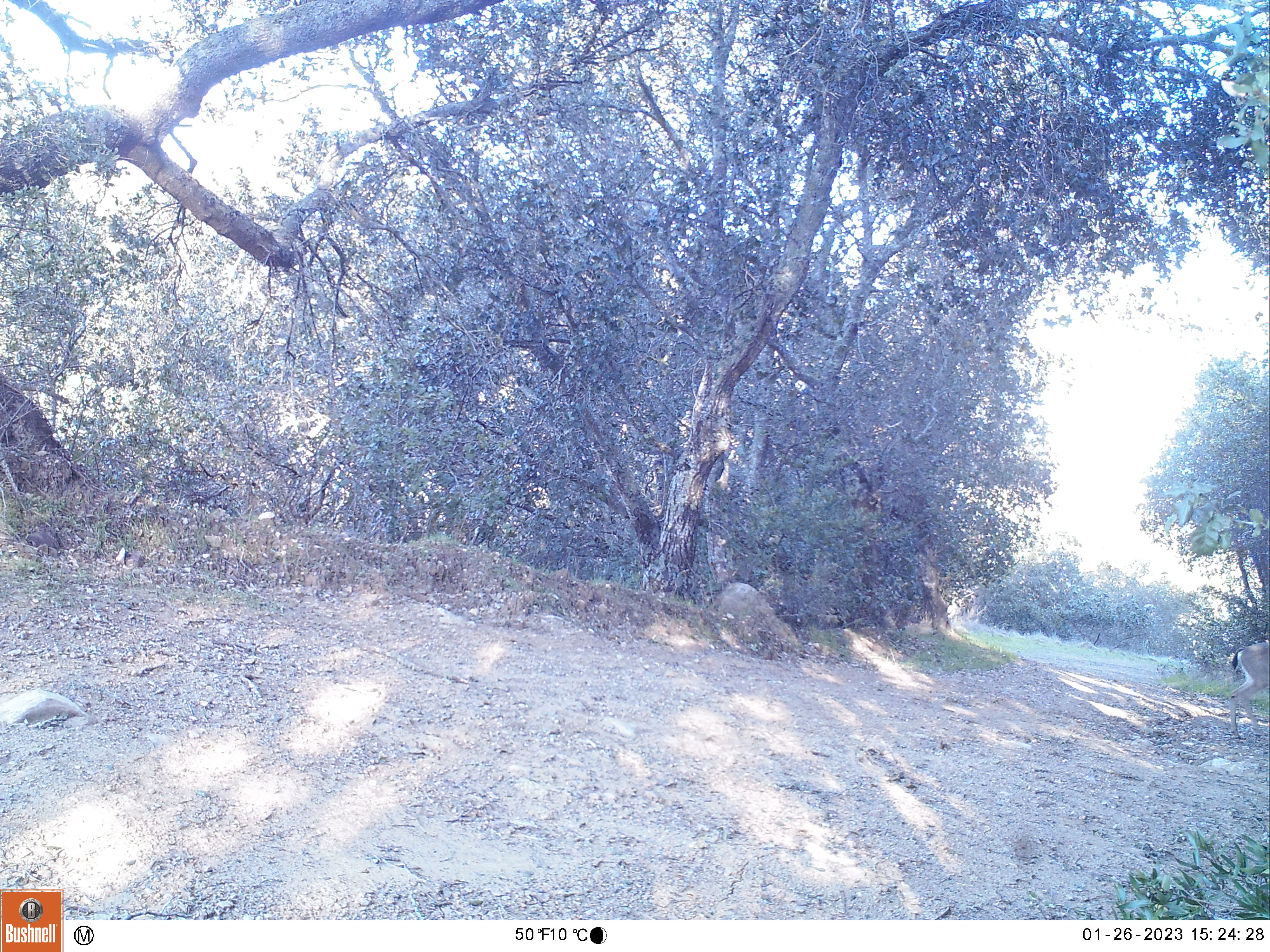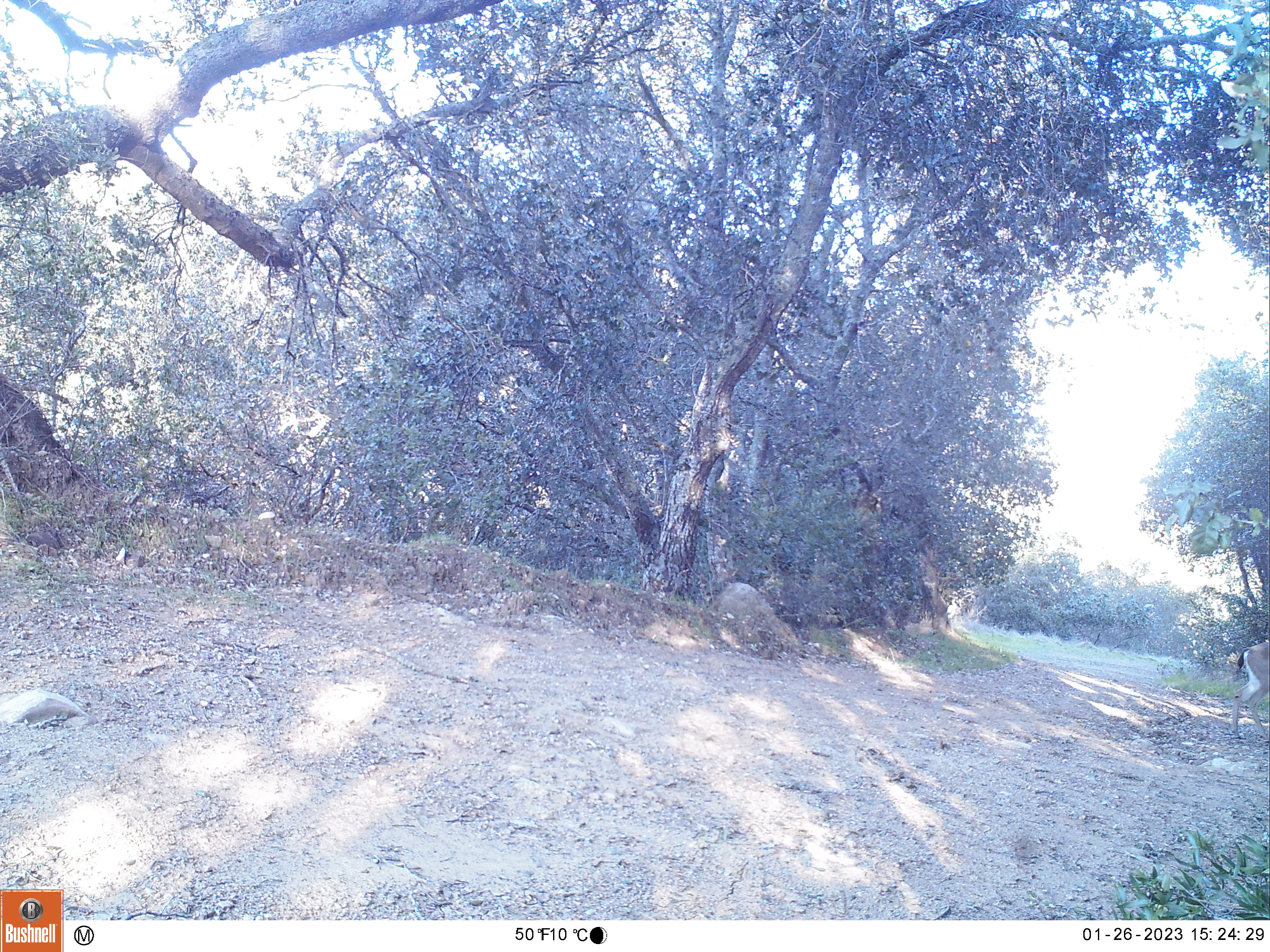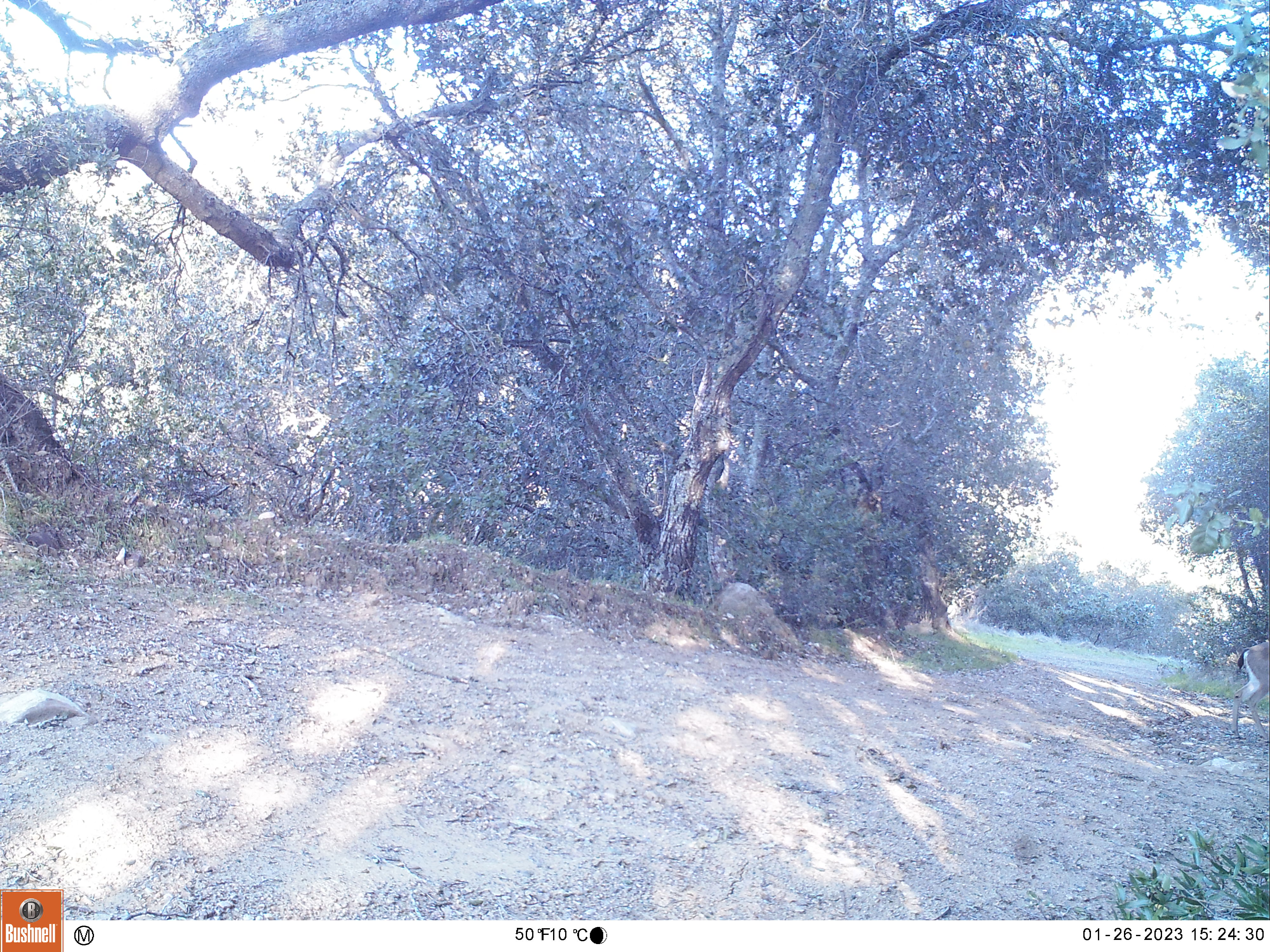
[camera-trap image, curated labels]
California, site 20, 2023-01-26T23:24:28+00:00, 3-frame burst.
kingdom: Animalia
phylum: Chordata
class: Mammalia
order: Artiodactyla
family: Cervidae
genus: Odocoileus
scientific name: Odocoileus hemionus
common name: mule deer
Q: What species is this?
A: Mule deer (Odocoileus hemionus).